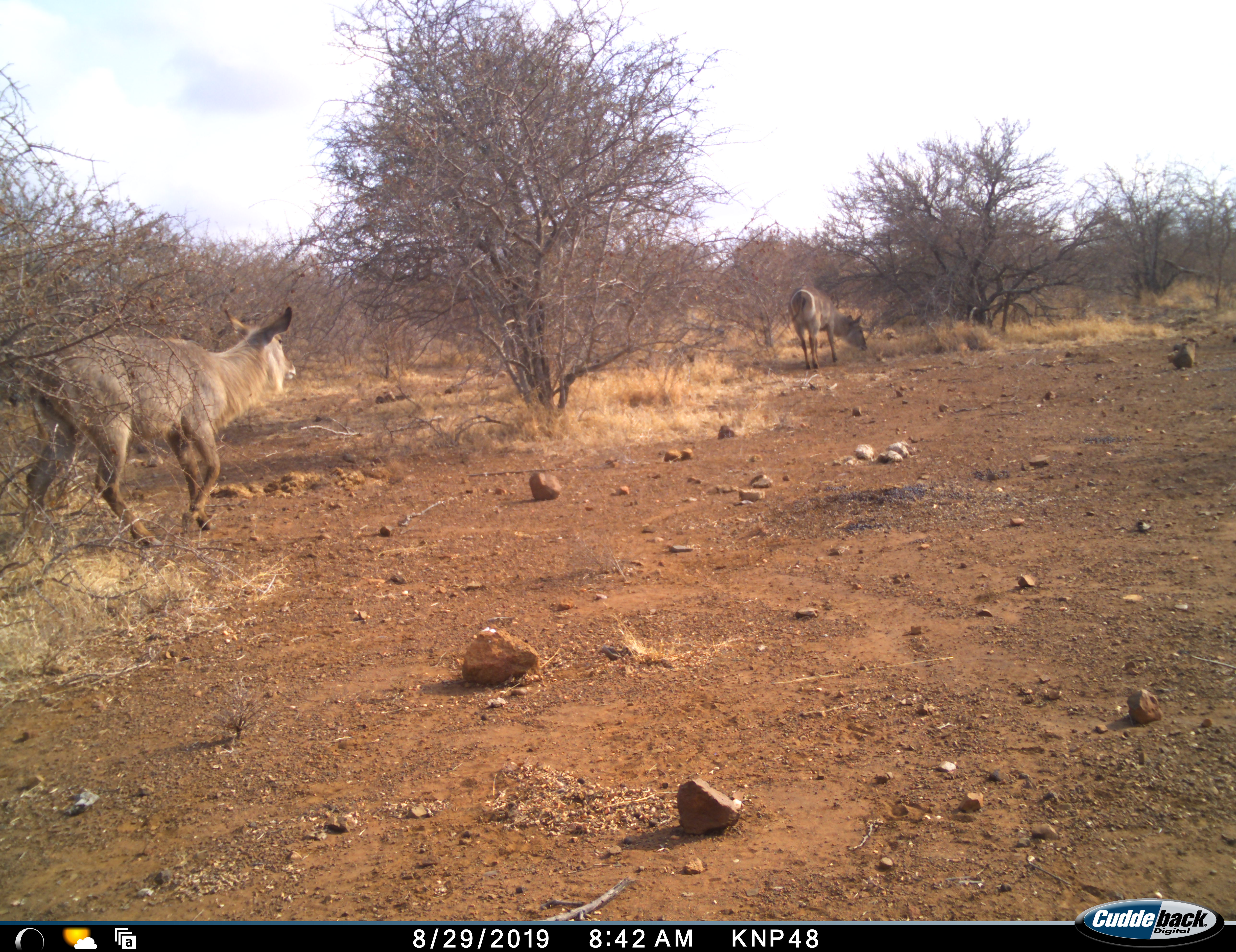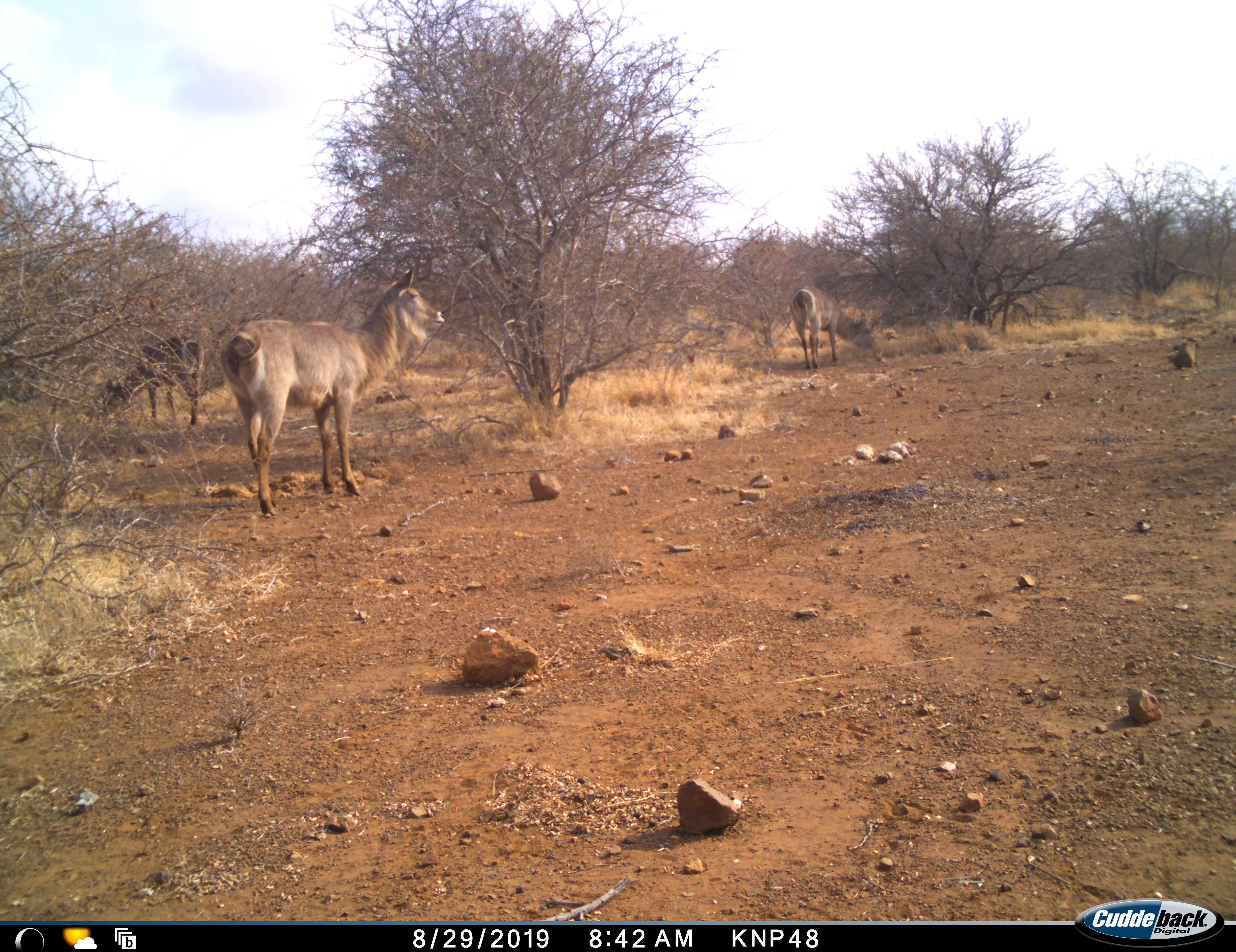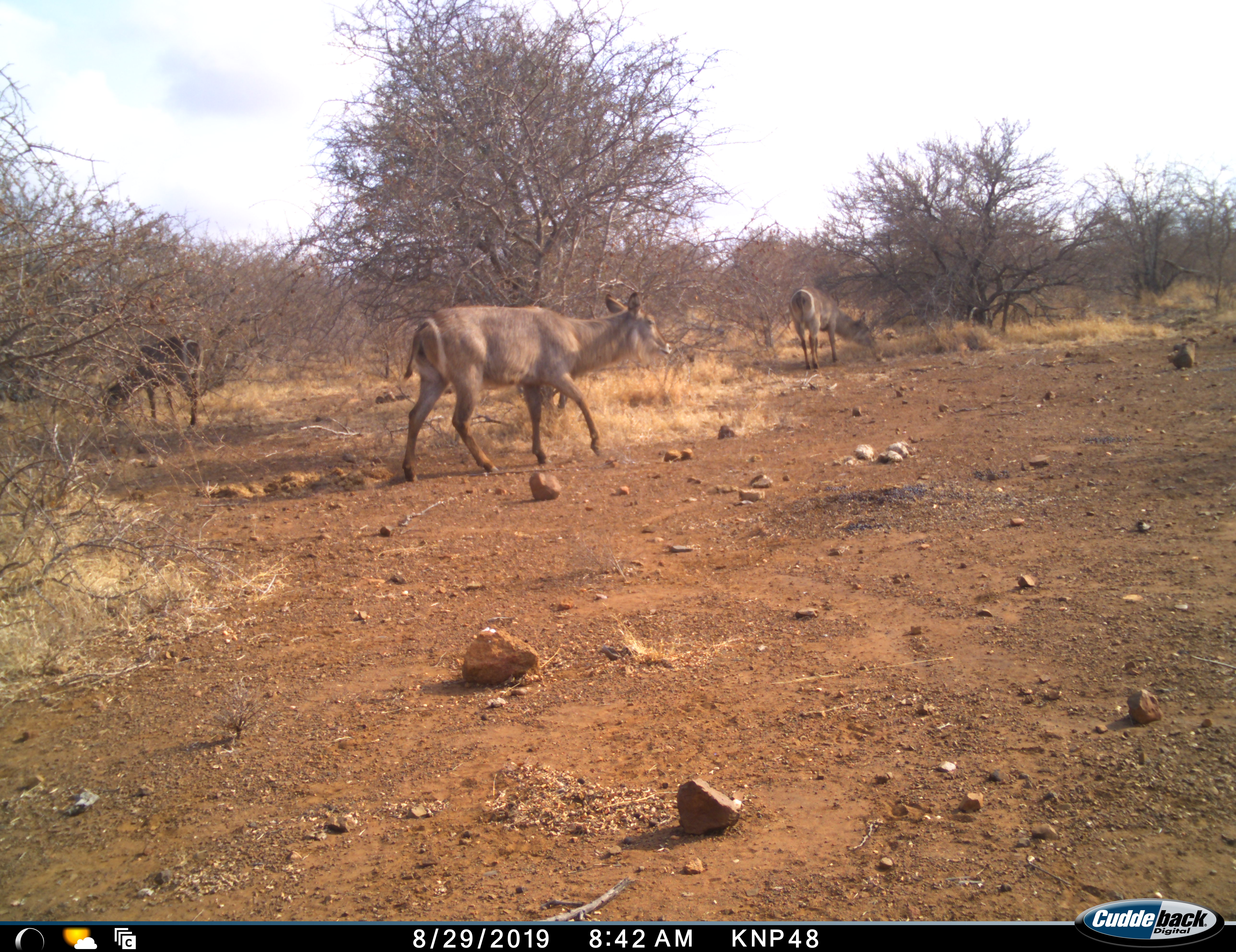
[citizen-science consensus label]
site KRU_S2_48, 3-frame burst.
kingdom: Animalia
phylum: Chordata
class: Mammalia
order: Artiodactyla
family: Bovidae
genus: Kobus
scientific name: Kobus ellipsiprymnus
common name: waterbuck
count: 3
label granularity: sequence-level